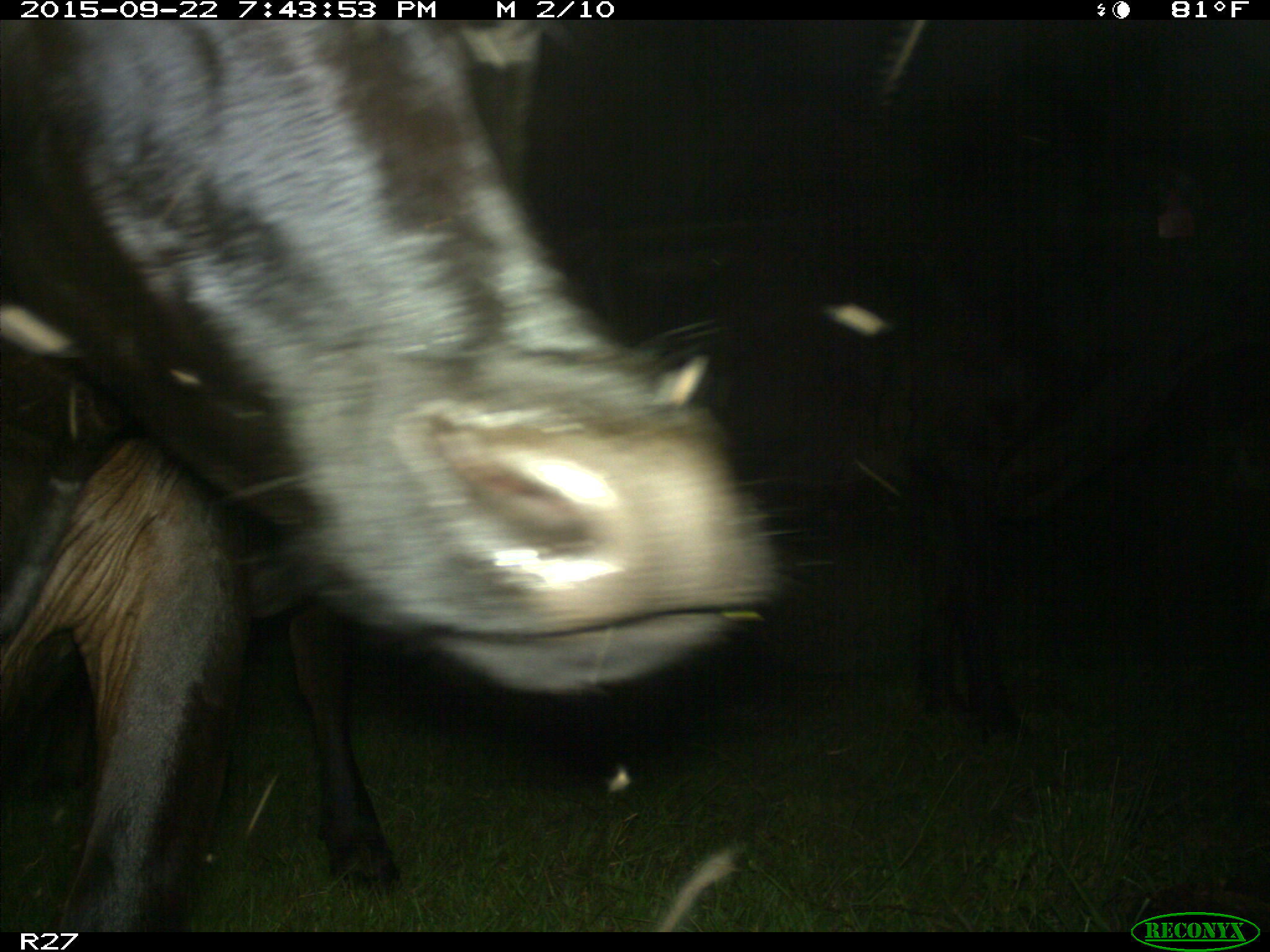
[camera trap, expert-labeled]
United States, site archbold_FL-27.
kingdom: Animalia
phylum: Chordata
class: Mammalia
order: Artiodactyla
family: Bovidae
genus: Bos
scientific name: Bos taurus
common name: domestic cow